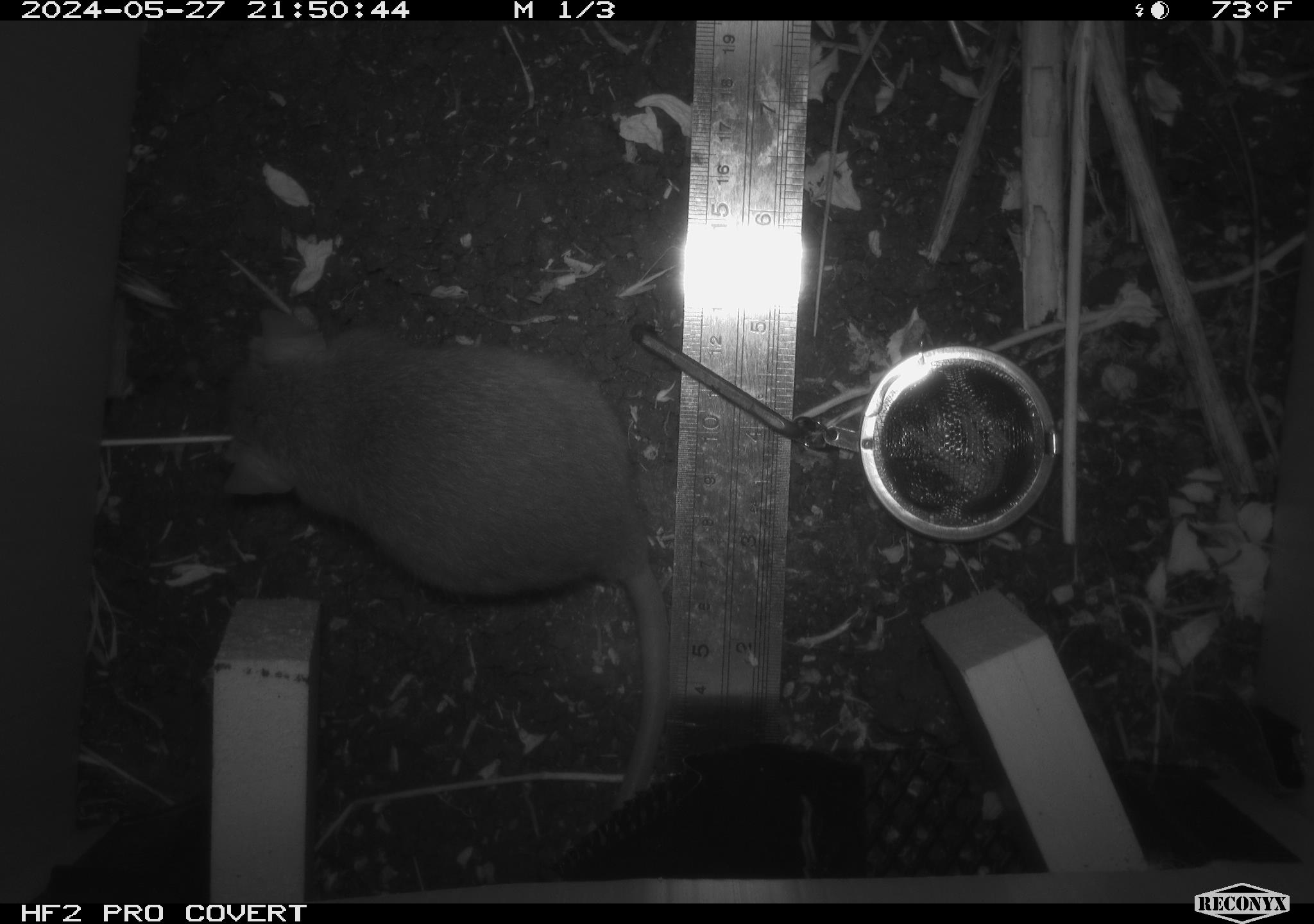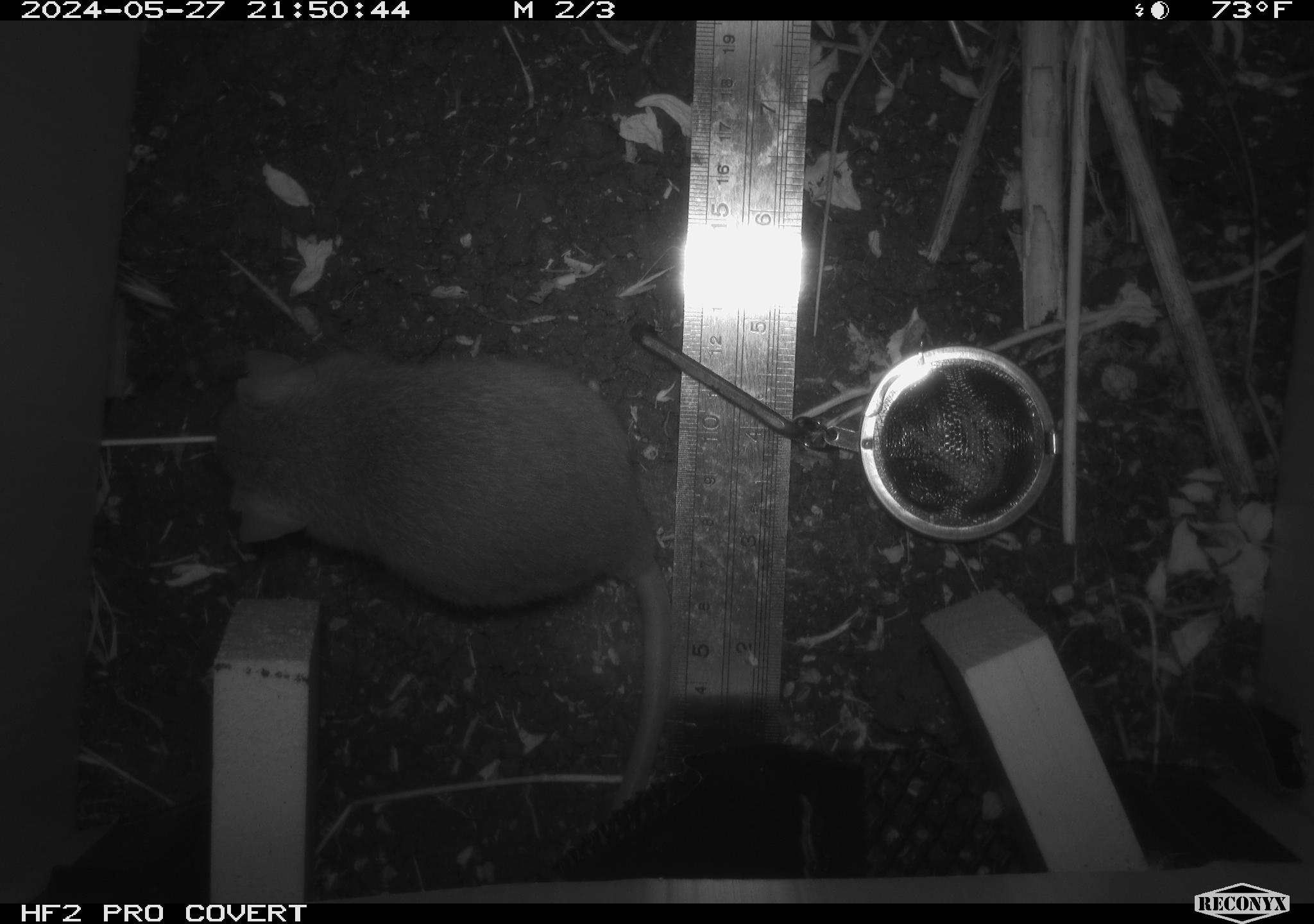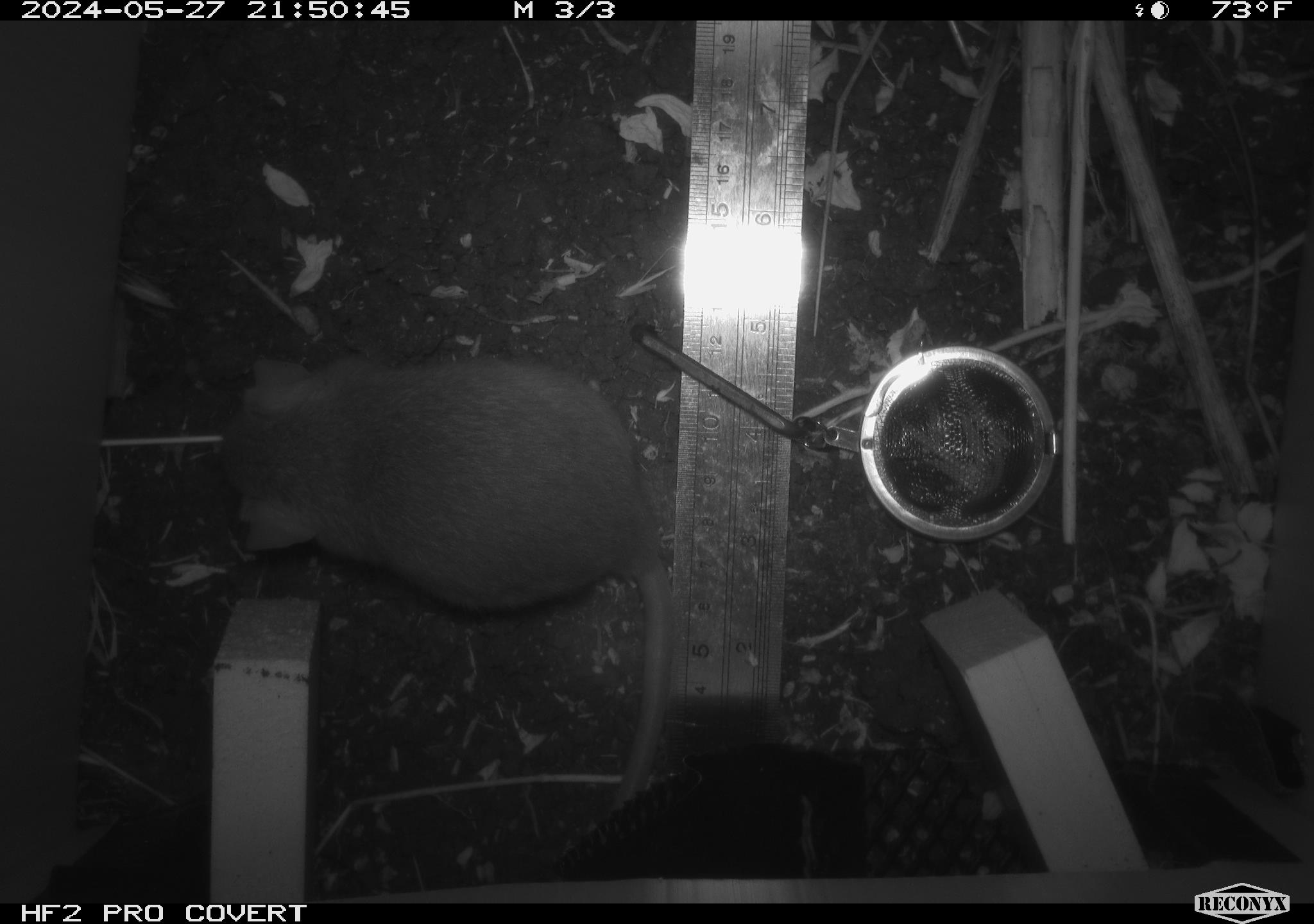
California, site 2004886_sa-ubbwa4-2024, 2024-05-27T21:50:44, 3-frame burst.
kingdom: Animalia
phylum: Chordata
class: Mammalia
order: Rodentia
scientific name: Rodentia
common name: woodrat or rat or mouse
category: woodrat or rat or mouse species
Woodrat or rat or mouse species (woodrat or rat or mouse) (Rodentia).